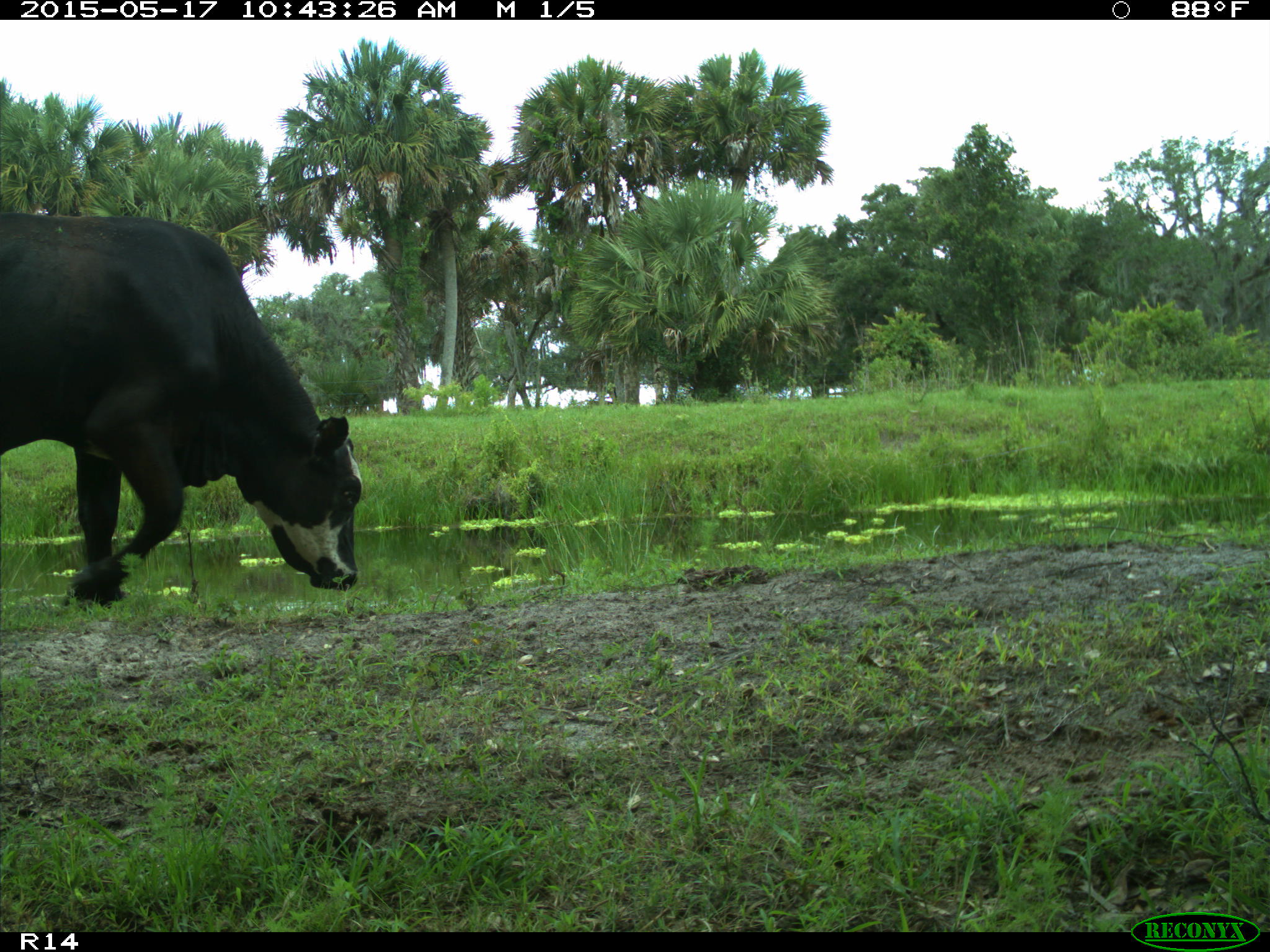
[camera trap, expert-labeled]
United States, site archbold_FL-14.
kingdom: Animalia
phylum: Chordata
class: Mammalia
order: Artiodactyla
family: Bovidae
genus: Bos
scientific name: Bos taurus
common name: domestic cow